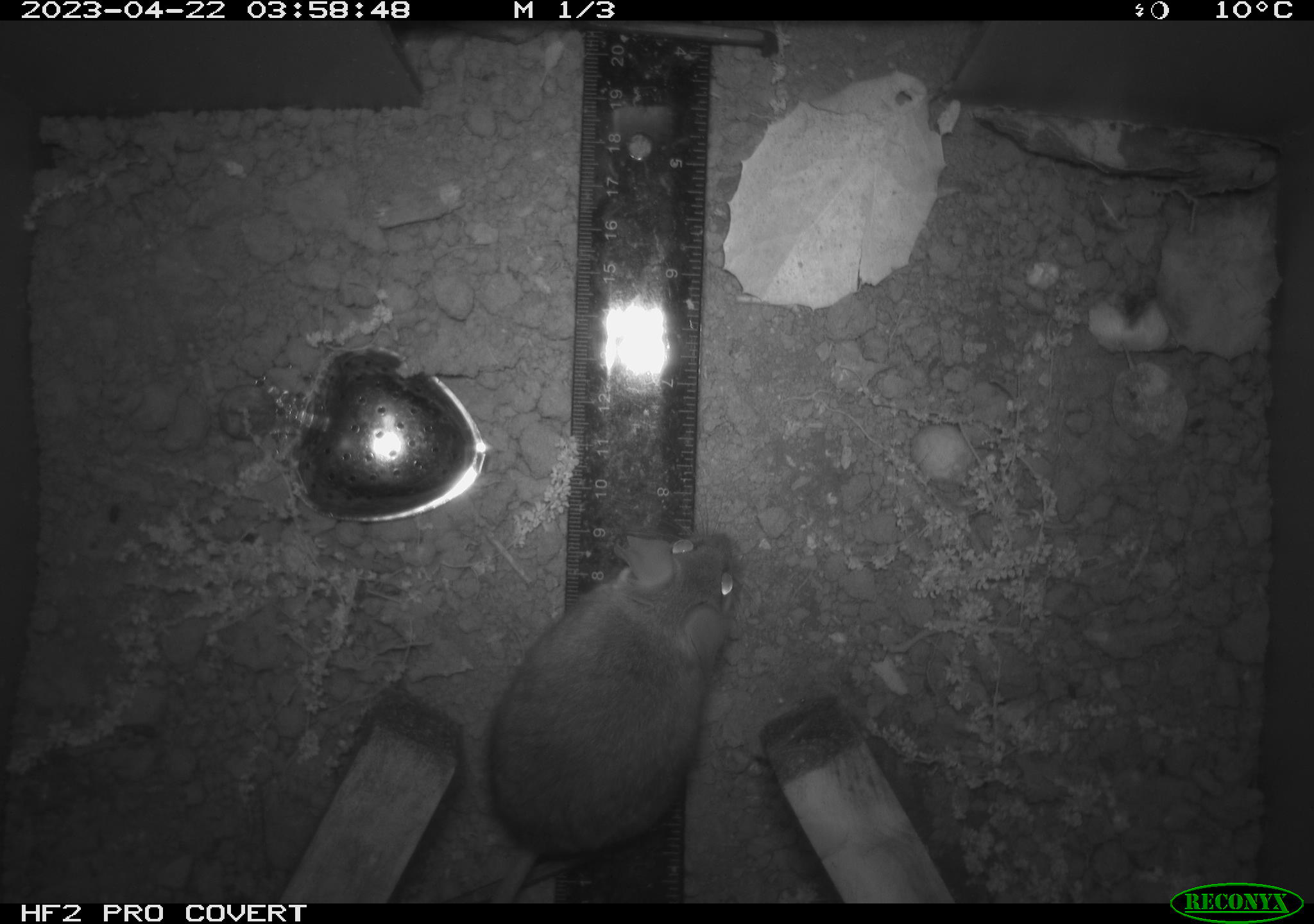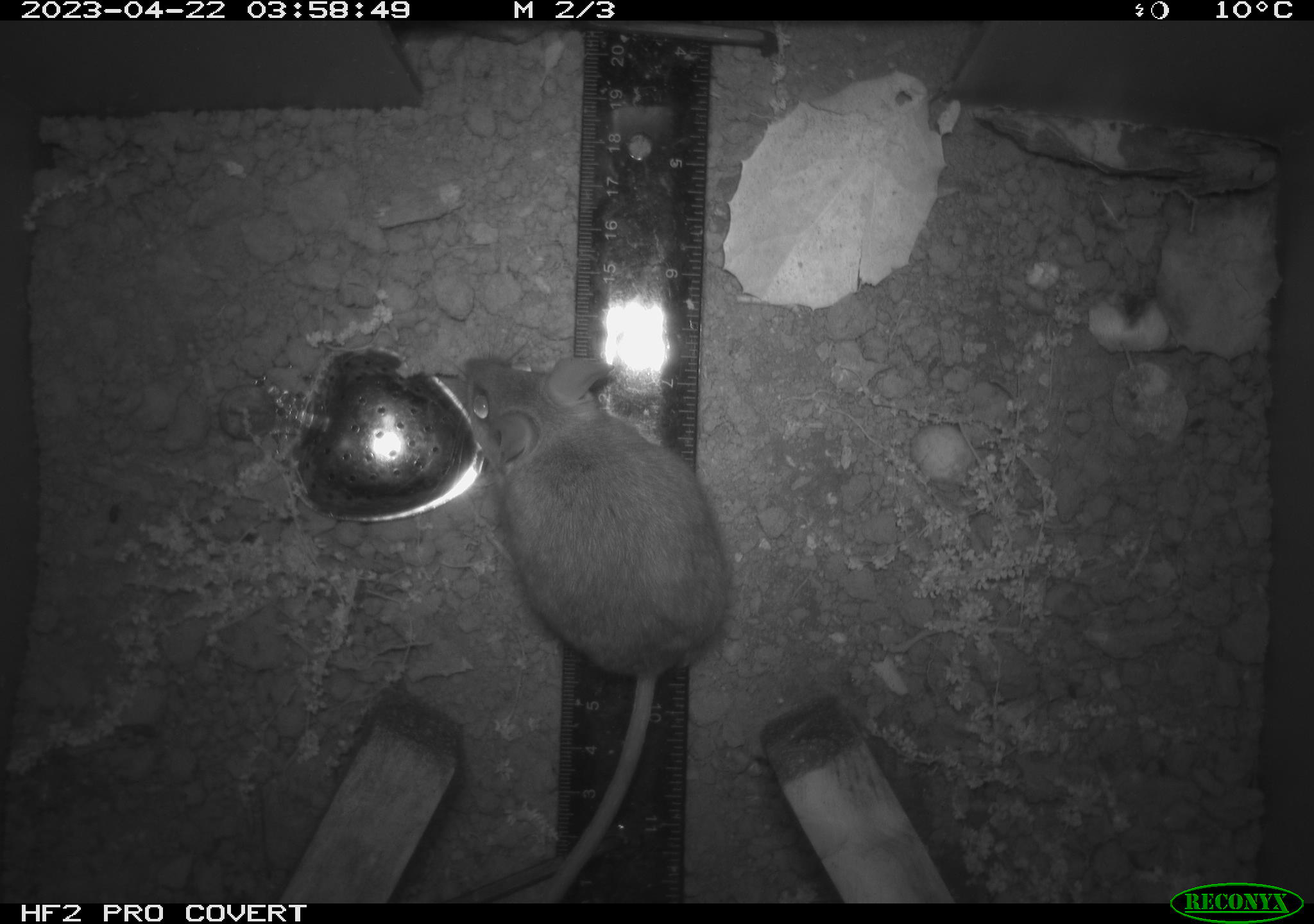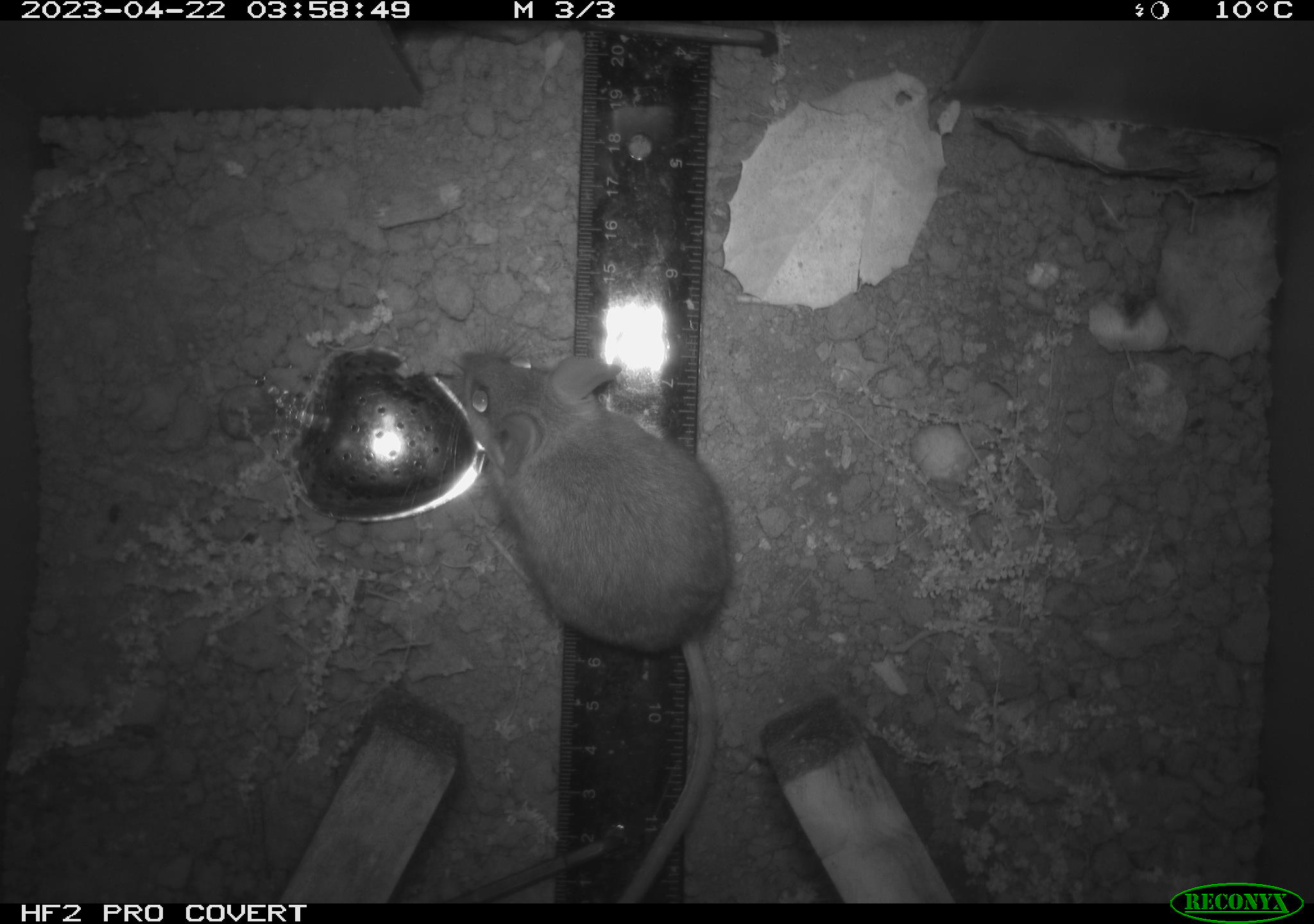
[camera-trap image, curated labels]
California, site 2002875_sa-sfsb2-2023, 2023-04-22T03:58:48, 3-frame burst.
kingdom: Animalia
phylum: Chordata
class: Mammalia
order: Rodentia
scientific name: Rodentia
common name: mouse species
Mouse species (Rodentia).